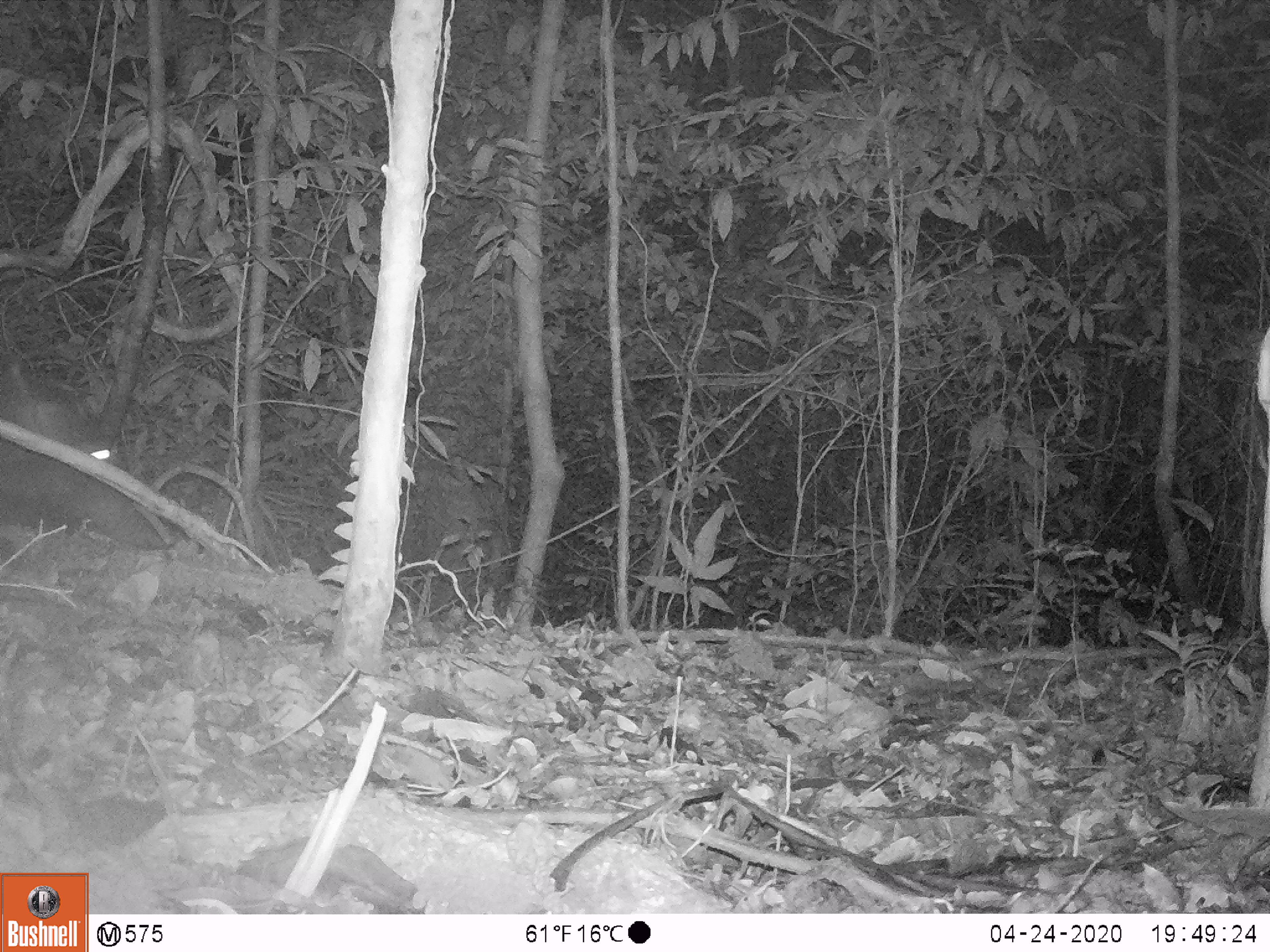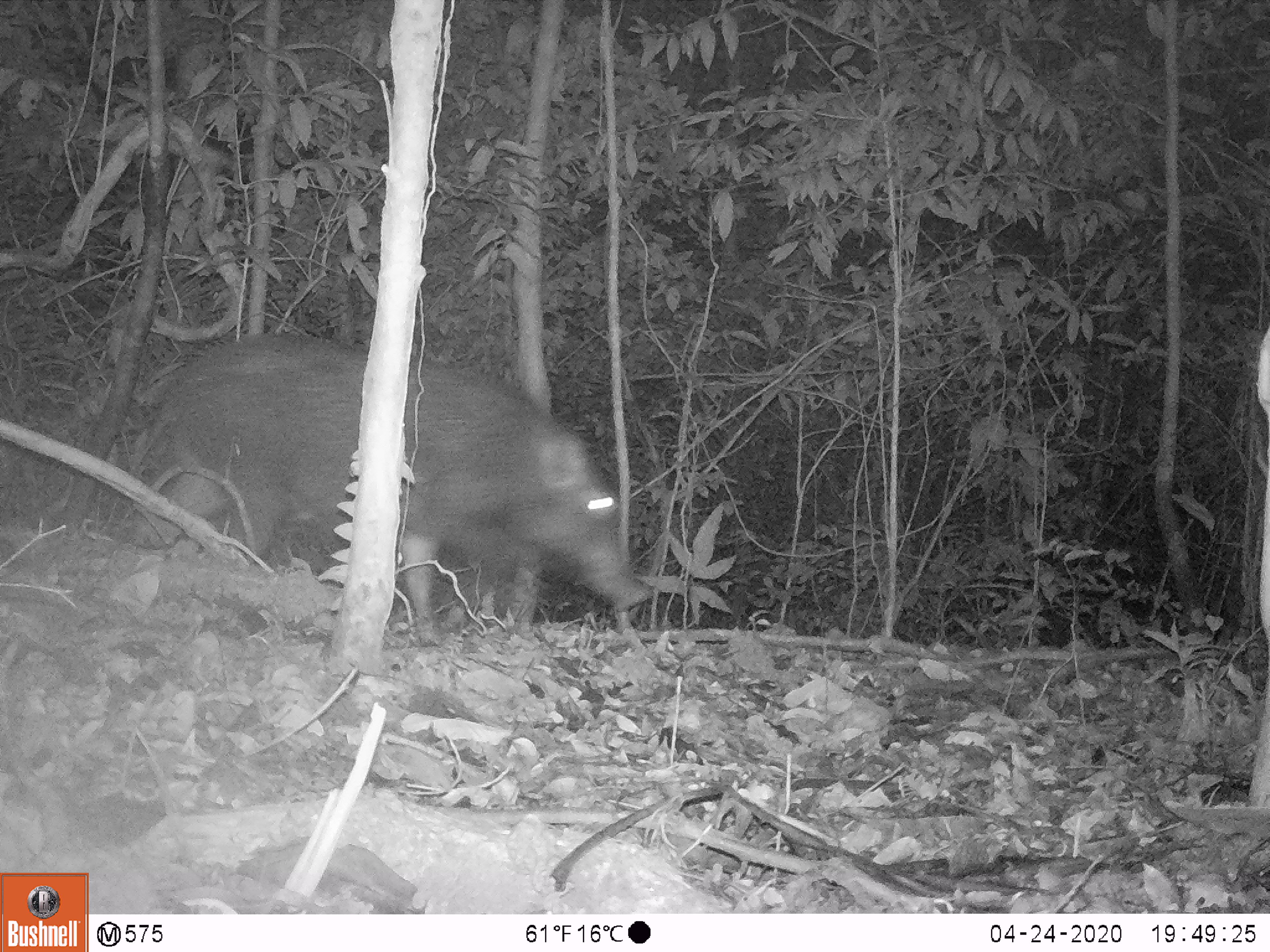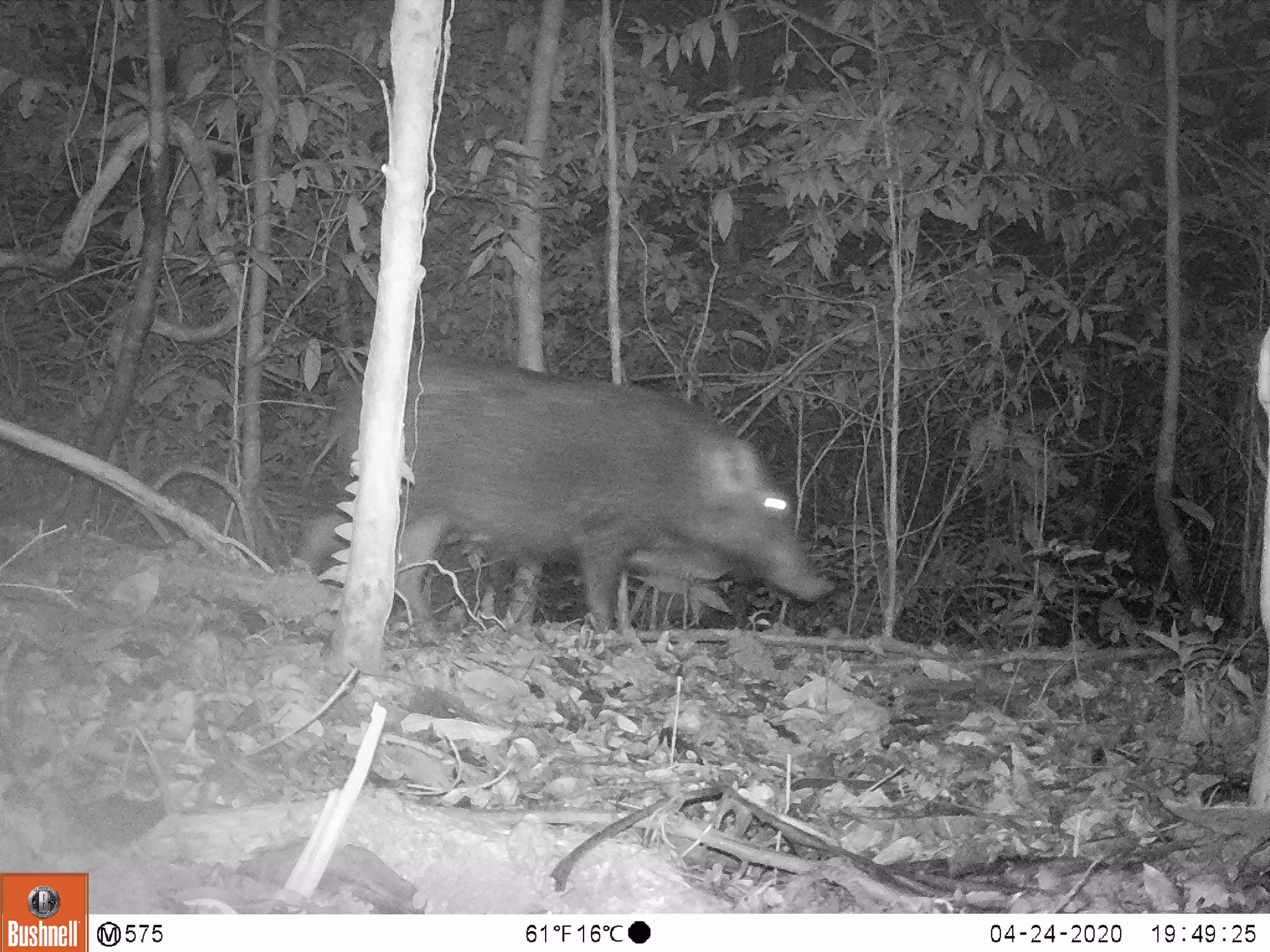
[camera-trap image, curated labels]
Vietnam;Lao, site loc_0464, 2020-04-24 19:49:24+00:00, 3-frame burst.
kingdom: Animalia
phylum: Chordata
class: Mammalia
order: Artiodactyla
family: Suidae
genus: Sus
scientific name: Sus scrofa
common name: eurasian wild pig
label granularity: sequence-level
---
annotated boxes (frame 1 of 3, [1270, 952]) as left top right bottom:
eurasian wild pig: 0 353 177 551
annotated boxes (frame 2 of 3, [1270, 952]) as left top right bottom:
eurasian wild pig: 133 329 658 647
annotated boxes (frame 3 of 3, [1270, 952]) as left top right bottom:
eurasian wild pig: 294 353 836 645